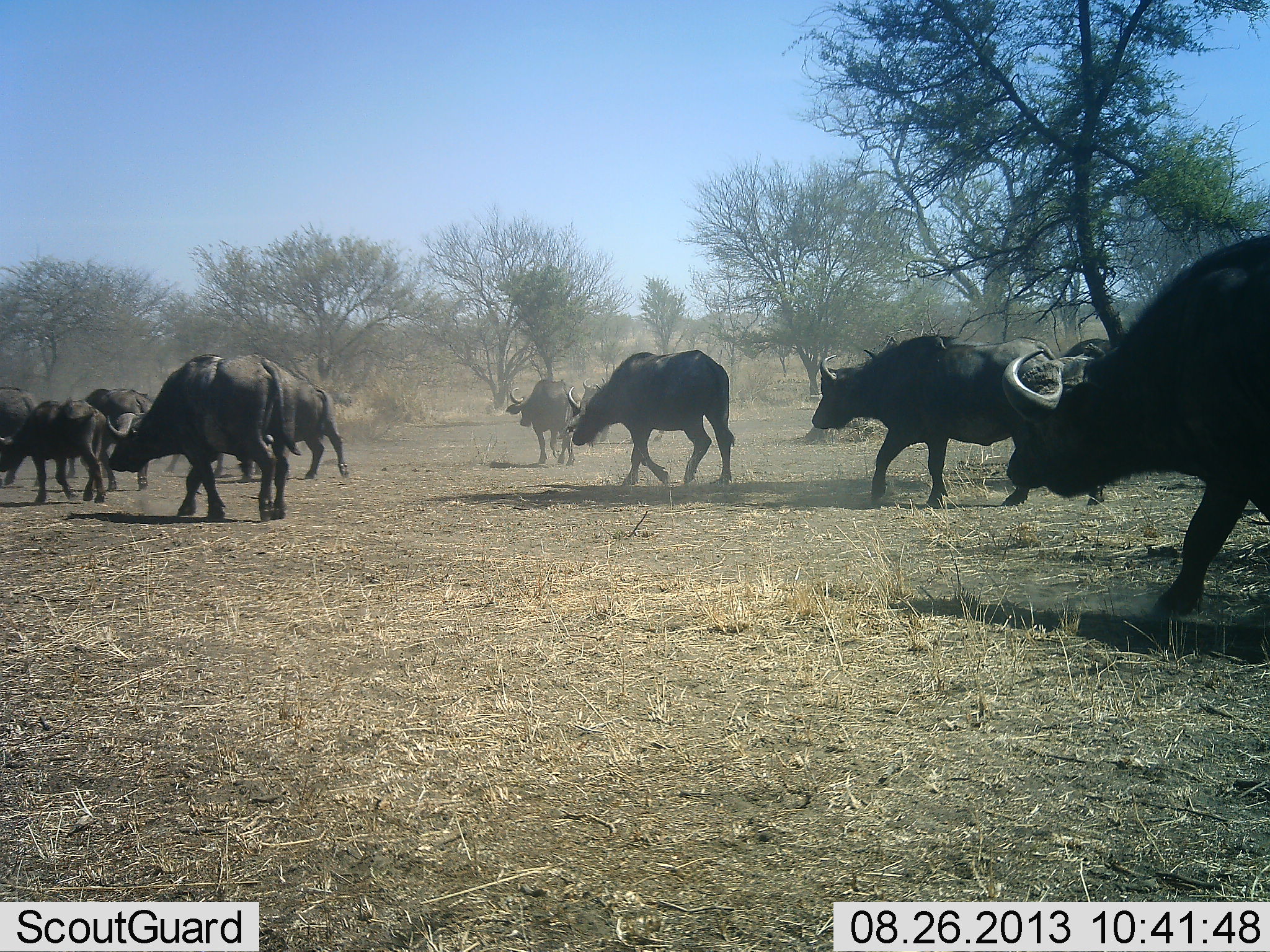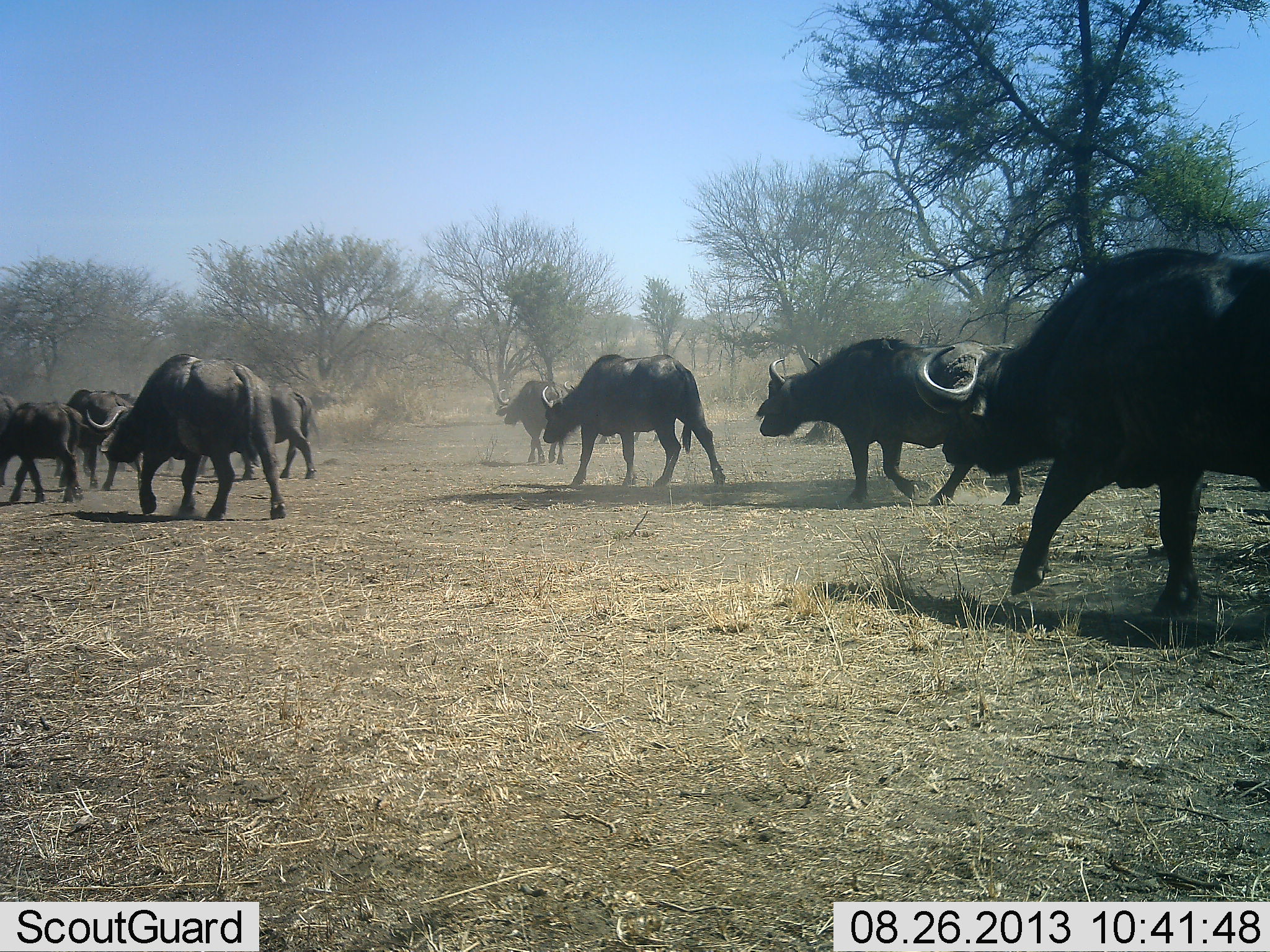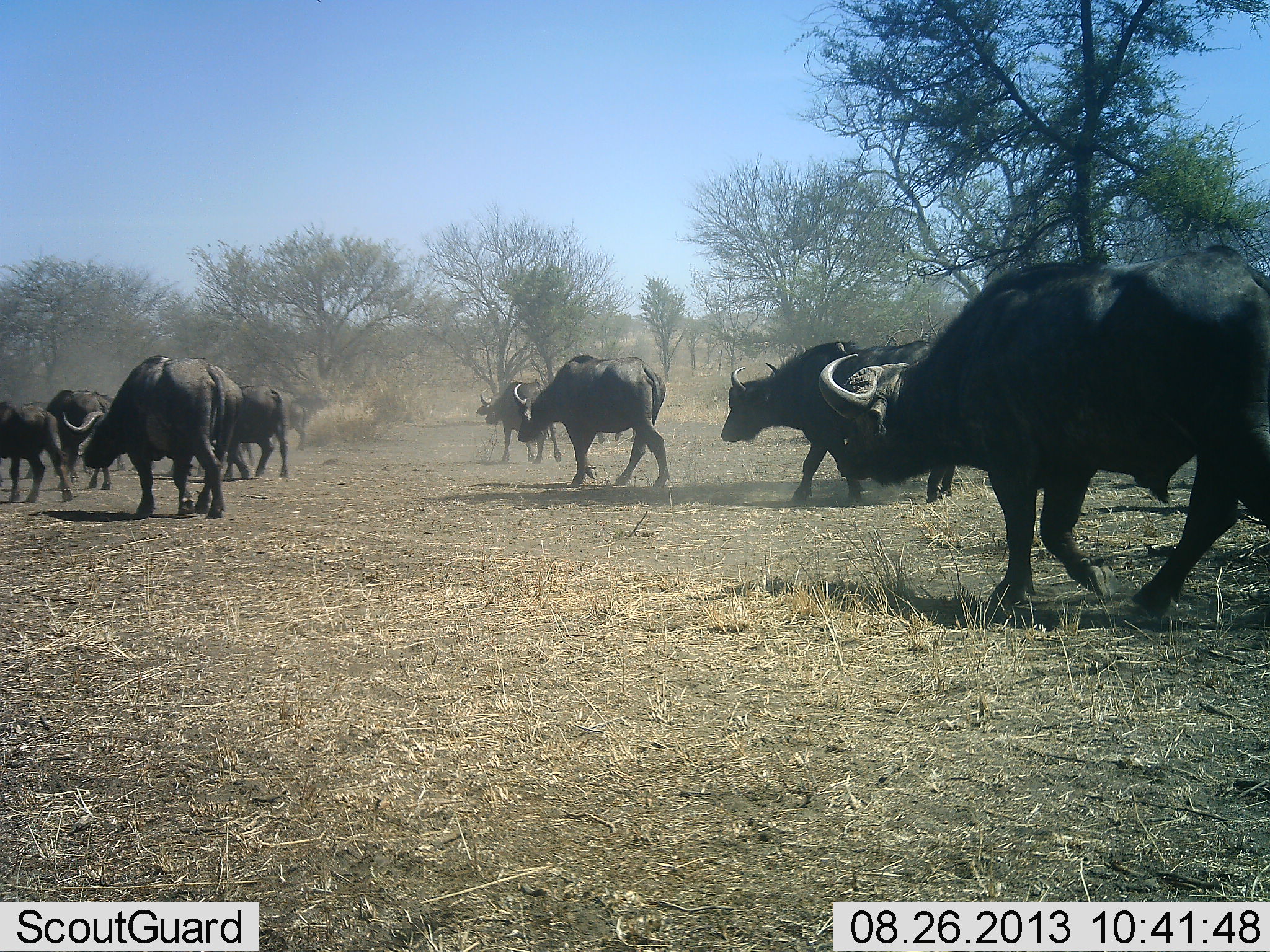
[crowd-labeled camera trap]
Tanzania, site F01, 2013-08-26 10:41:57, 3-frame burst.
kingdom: Animalia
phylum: Chordata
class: Mammalia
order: Artiodactyla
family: Bovidae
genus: Syncerus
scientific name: Syncerus caffer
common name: cape buffalo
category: buffalo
Buffalo (cape buffalo) (Syncerus caffer), count 10. Behavior (volunteer vote fractions): standing 0%, resting 0%, moving 100%, interacting 0%. Young present (vote fraction): 0%. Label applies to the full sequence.